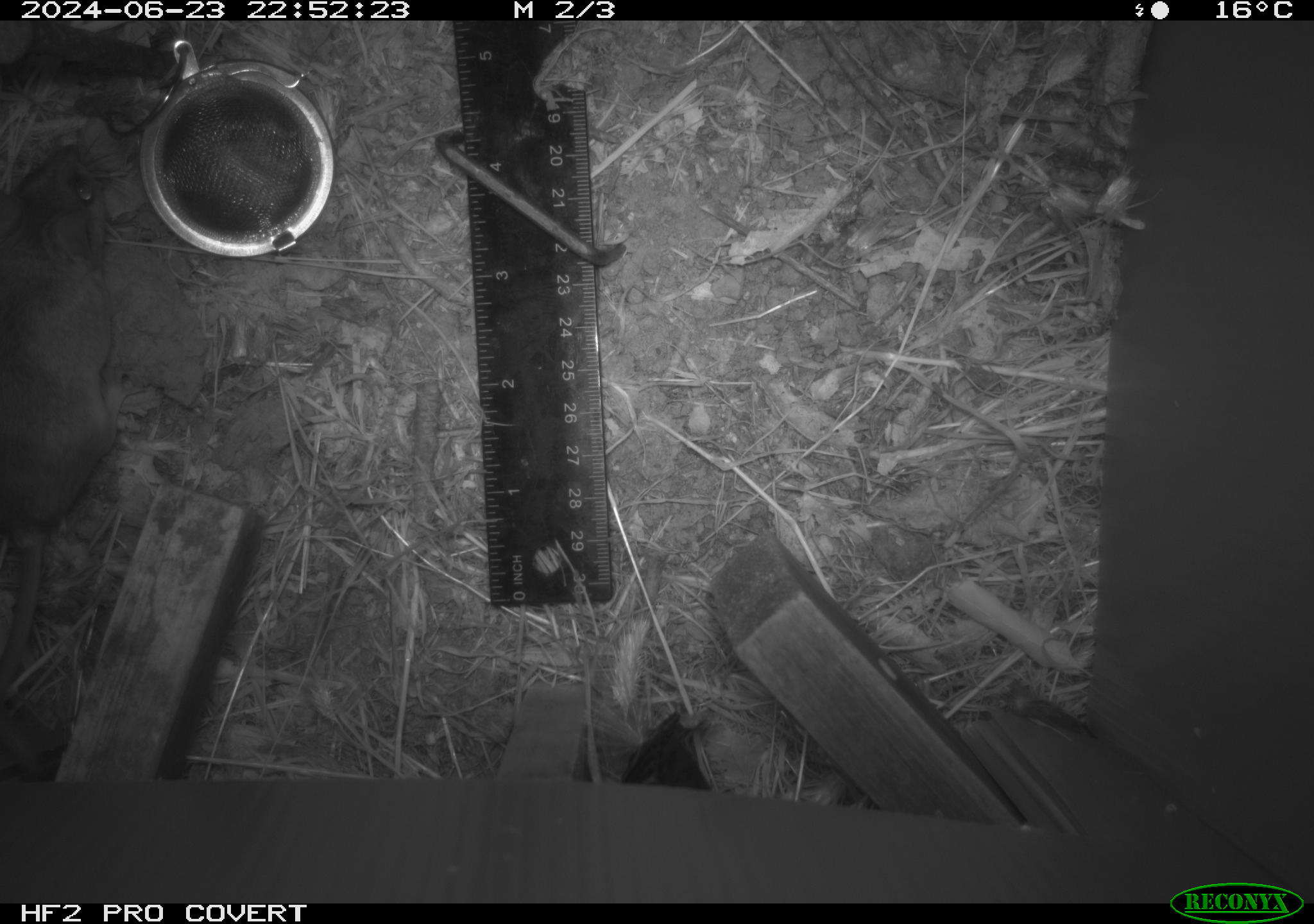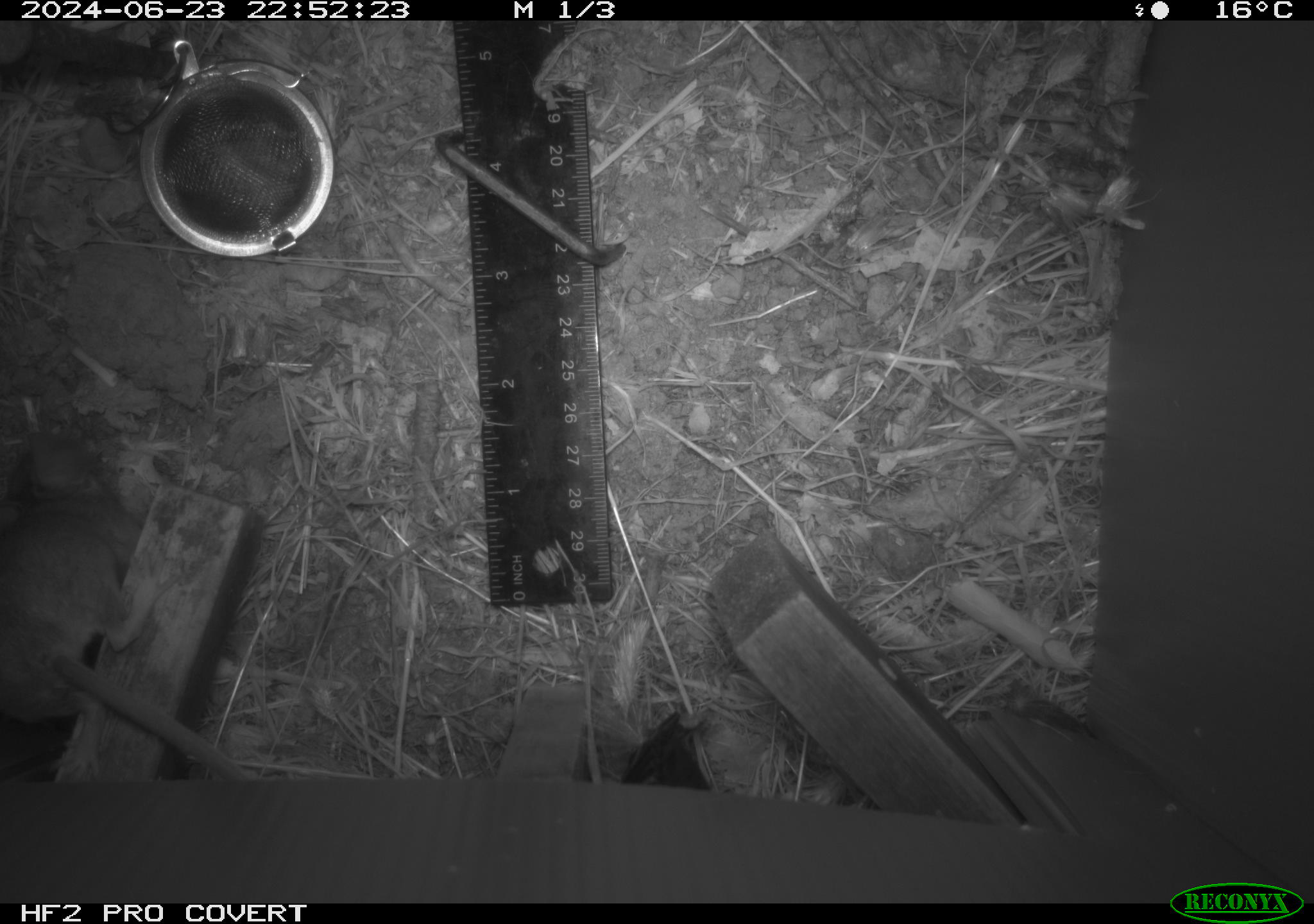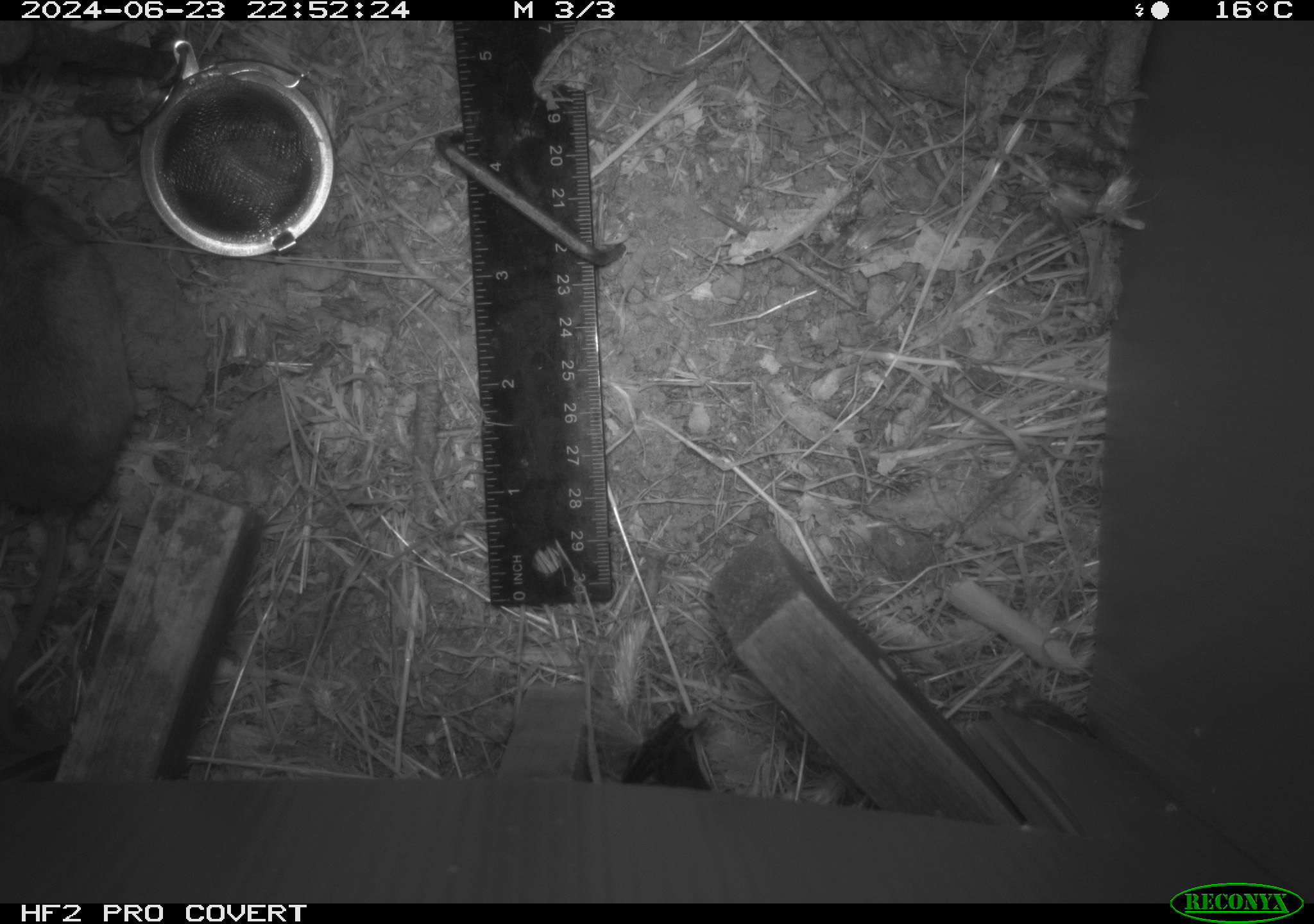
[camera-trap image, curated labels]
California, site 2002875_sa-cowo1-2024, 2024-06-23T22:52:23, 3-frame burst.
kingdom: Animalia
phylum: Chordata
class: Mammalia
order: Rodentia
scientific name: Rodentia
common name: rodent